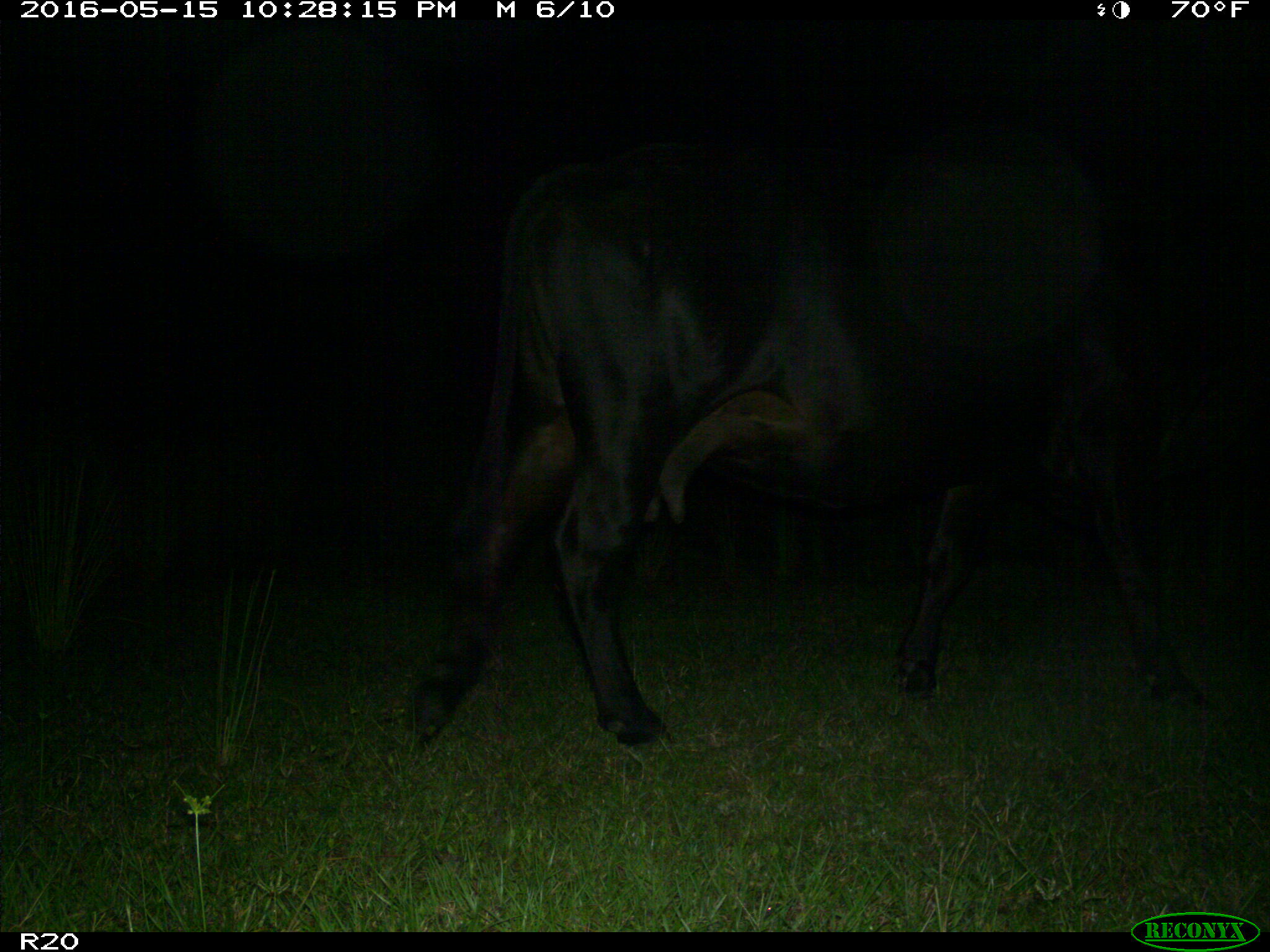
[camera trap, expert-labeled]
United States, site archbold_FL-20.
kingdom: Animalia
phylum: Chordata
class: Mammalia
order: Artiodactyla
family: Bovidae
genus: Bos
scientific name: Bos taurus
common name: domestic cow